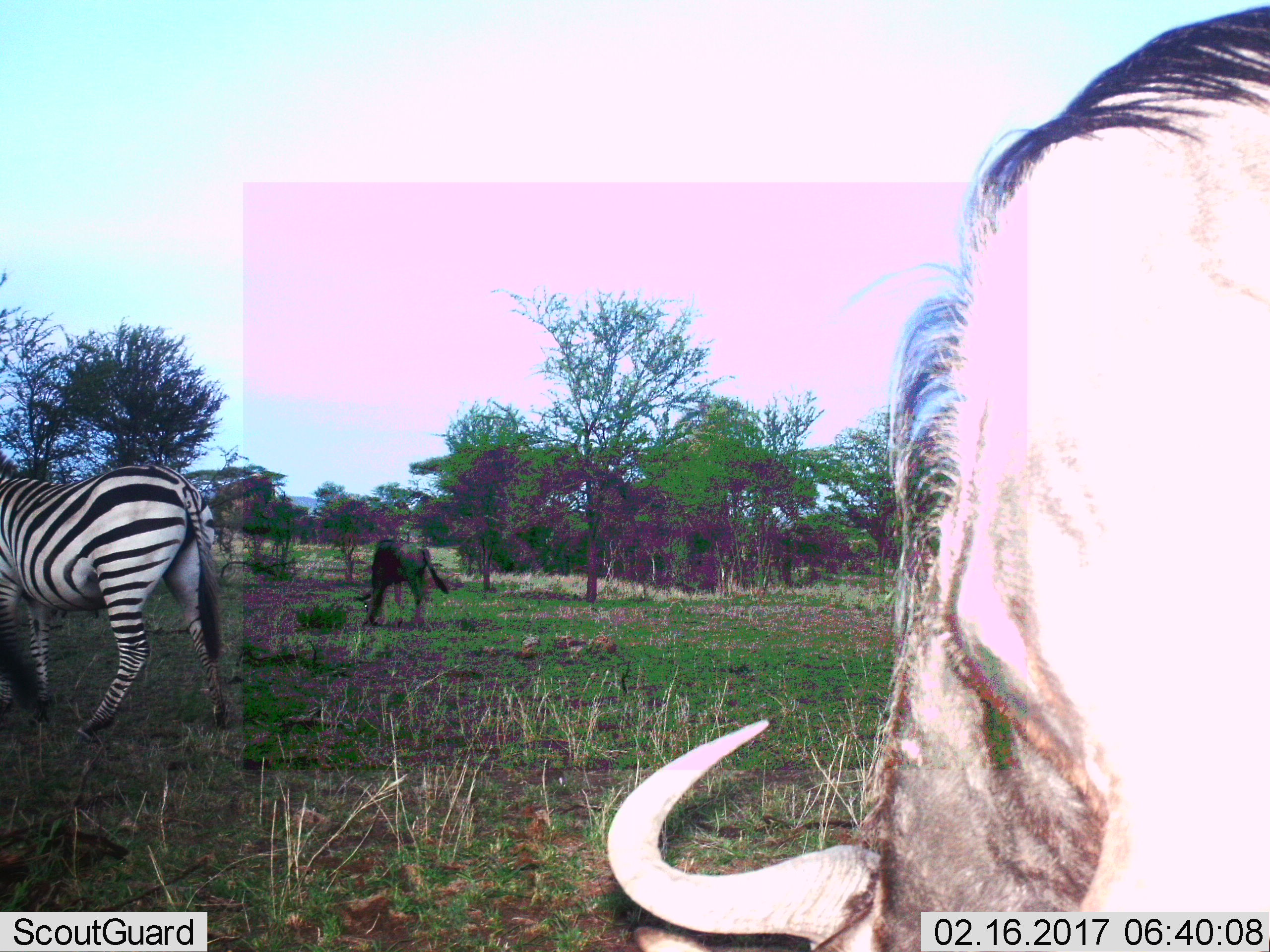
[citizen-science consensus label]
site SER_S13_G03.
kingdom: Animalia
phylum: Chordata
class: Mammalia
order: Perissodactyla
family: Equidae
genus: Equus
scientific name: Equus quagga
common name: plains zebra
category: zebraplains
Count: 1.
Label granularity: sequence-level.